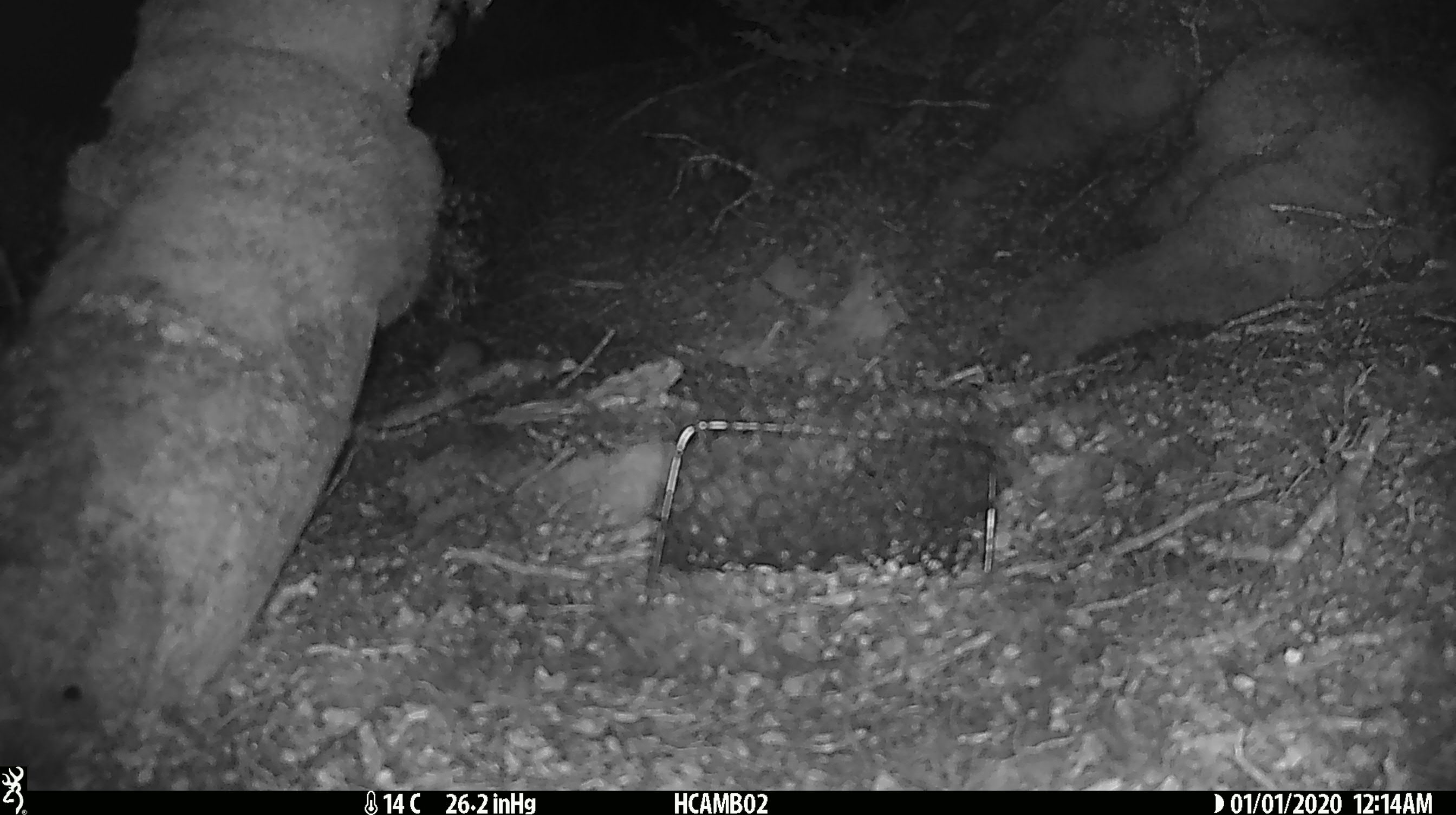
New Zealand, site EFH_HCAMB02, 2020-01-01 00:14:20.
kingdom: Animalia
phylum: Chordata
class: Mammalia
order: Rodentia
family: Muridae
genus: Mus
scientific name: Mus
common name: mouse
Mouse (Mus).